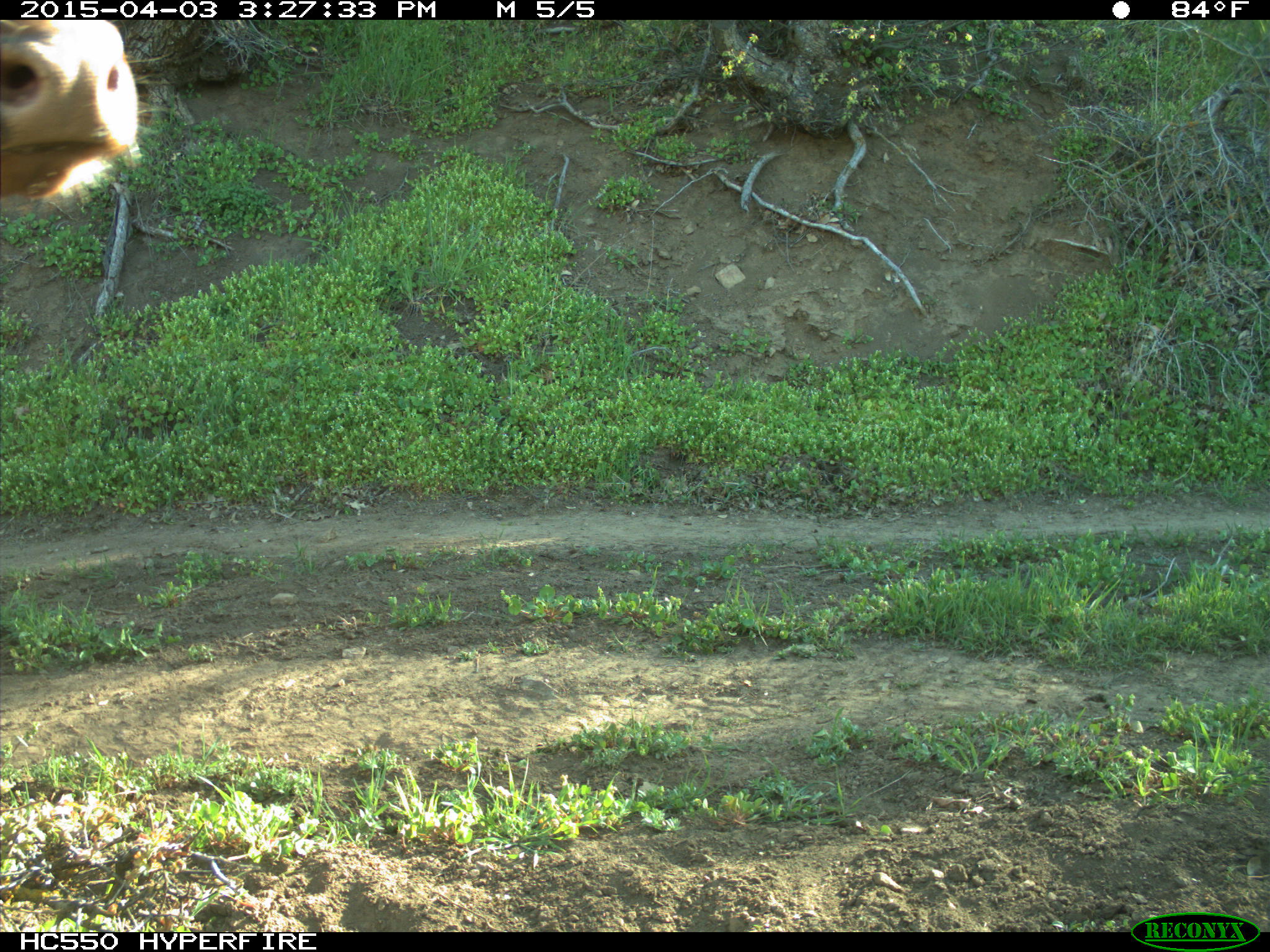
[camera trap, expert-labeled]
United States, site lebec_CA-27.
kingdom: Animalia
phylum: Chordata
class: Mammalia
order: Artiodactyla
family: Bovidae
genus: Bos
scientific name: Bos taurus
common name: domestic cow